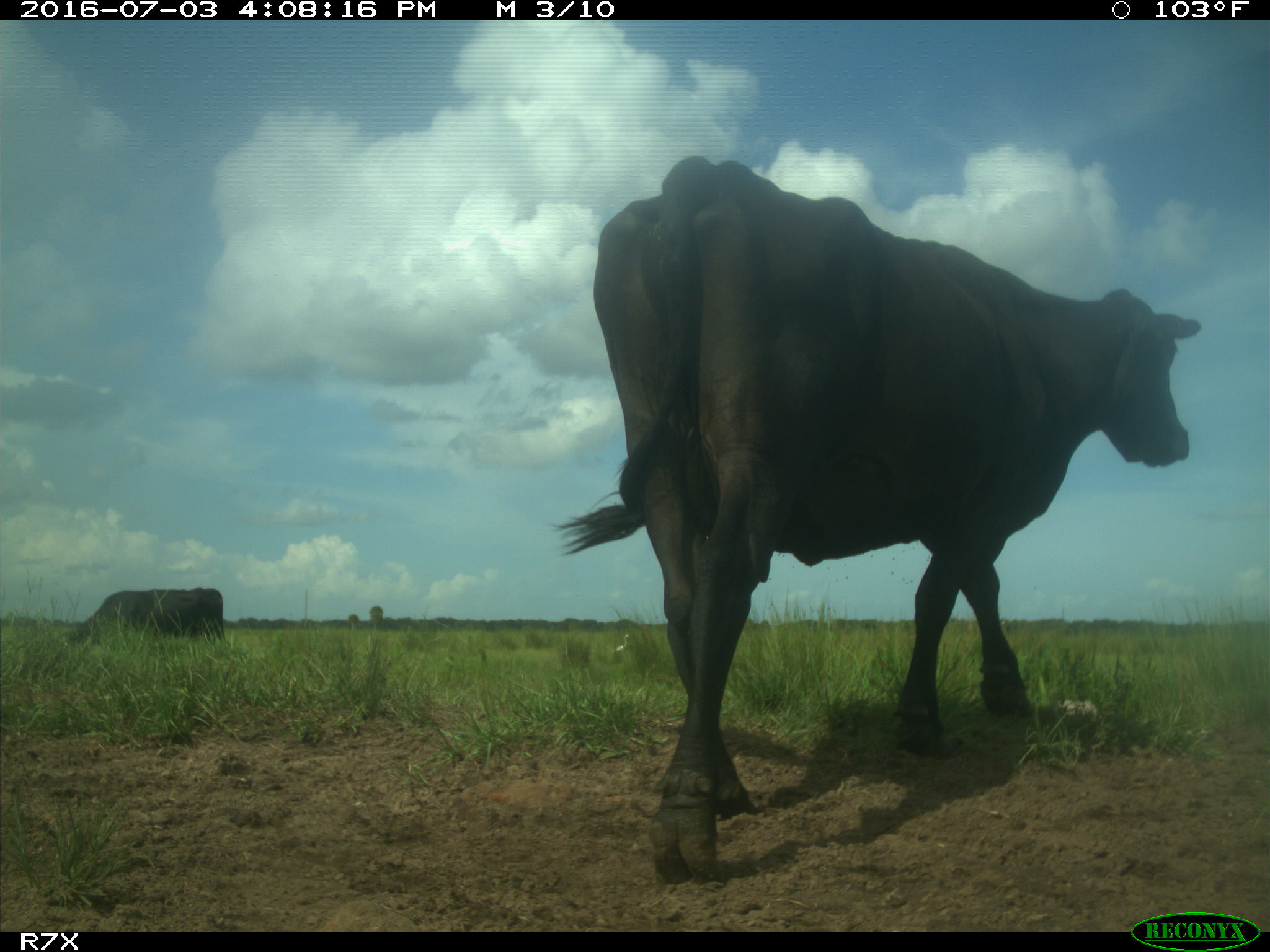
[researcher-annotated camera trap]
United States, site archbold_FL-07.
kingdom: Animalia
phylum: Chordata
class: Mammalia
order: Artiodactyla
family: Bovidae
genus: Bos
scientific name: Bos taurus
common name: domestic cow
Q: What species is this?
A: Bos taurus (domestic cow).